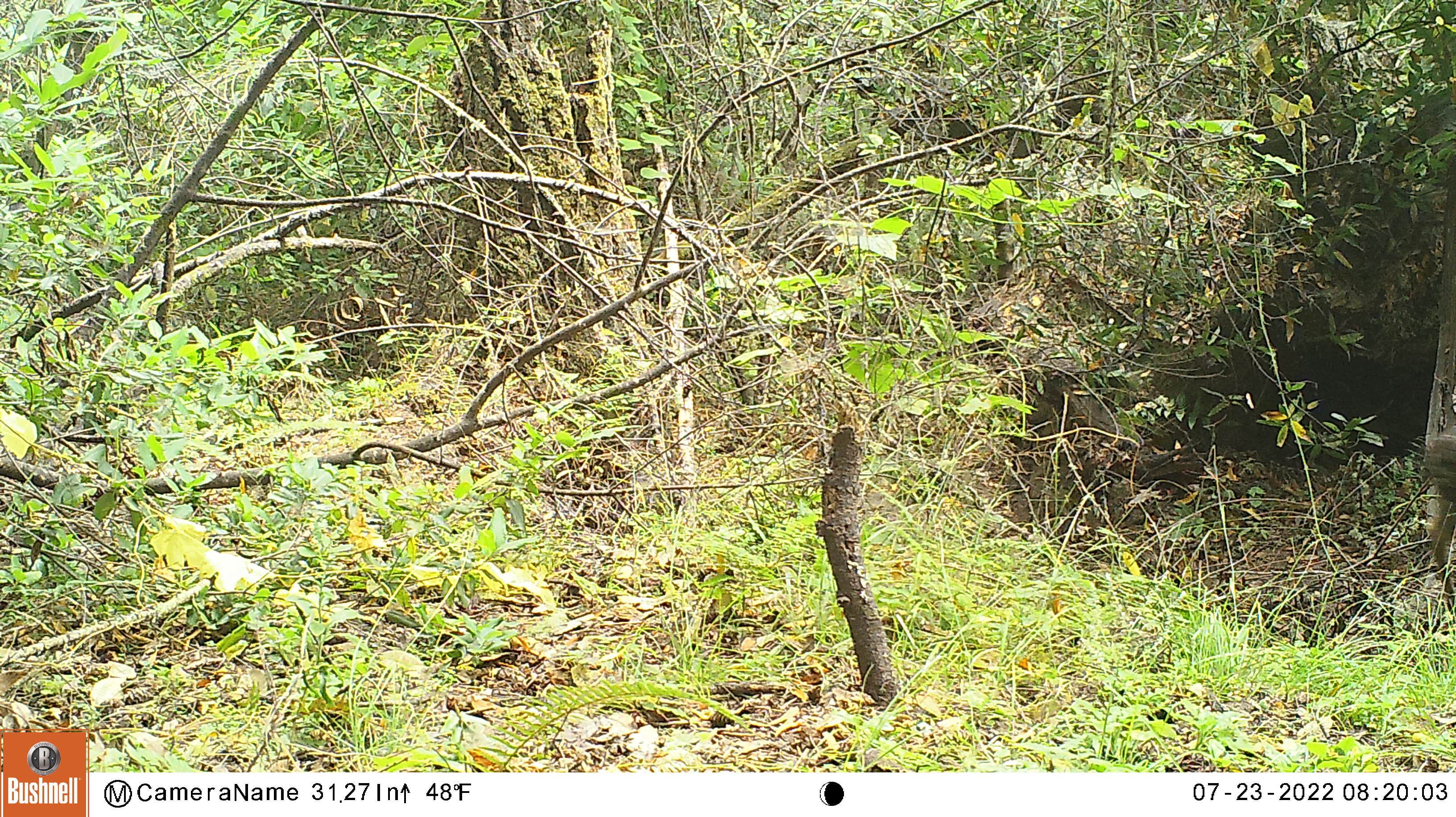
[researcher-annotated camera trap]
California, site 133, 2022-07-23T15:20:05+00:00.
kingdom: Animalia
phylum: Chordata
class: Mammalia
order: Artiodactyla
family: Cervidae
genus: Odocoileus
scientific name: Odocoileus hemionus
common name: mule deer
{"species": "mule deer (Odocoileus hemionus)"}